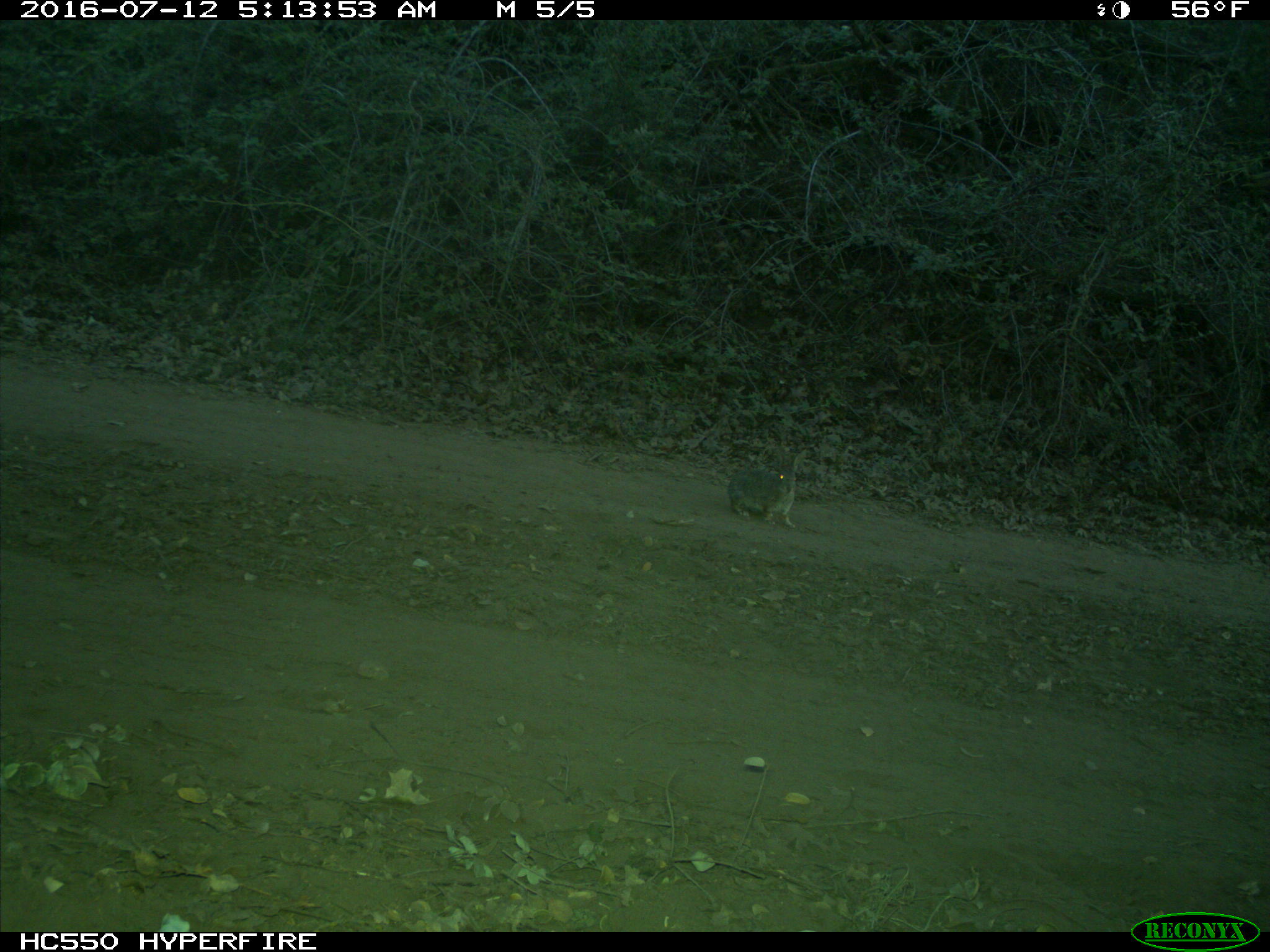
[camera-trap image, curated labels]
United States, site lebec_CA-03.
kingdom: Animalia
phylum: Chordata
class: Mammalia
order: Lagomorpha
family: Leporidae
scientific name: Leporidae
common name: rabbits and hares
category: unidentified rabbit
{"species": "unidentified rabbit (rabbits and hares) (Leporidae)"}